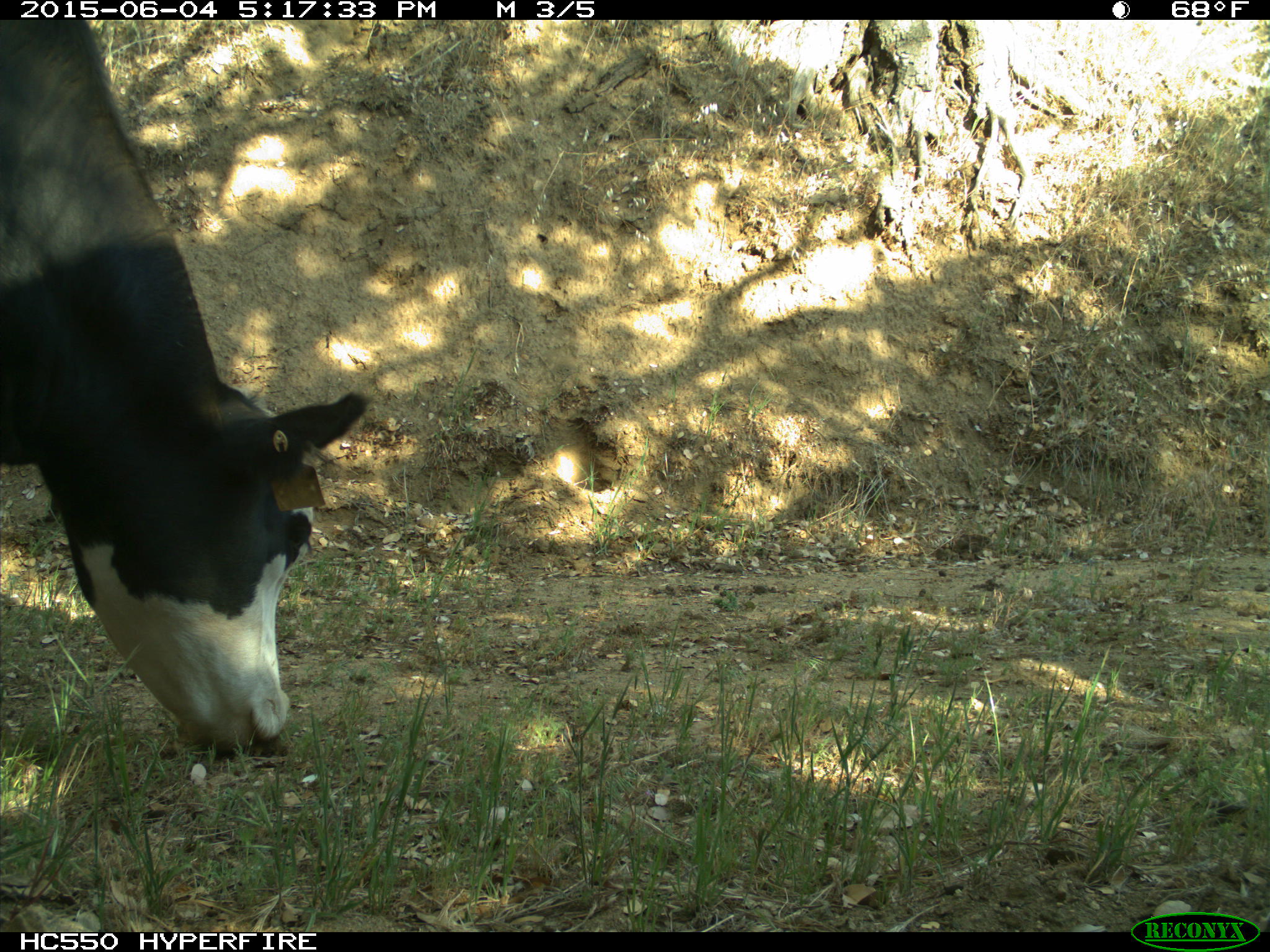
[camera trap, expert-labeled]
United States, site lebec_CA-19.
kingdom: Animalia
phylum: Chordata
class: Mammalia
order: Artiodactyla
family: Bovidae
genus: Bos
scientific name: Bos taurus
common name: domestic cow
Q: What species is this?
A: Bos taurus (domestic cow).